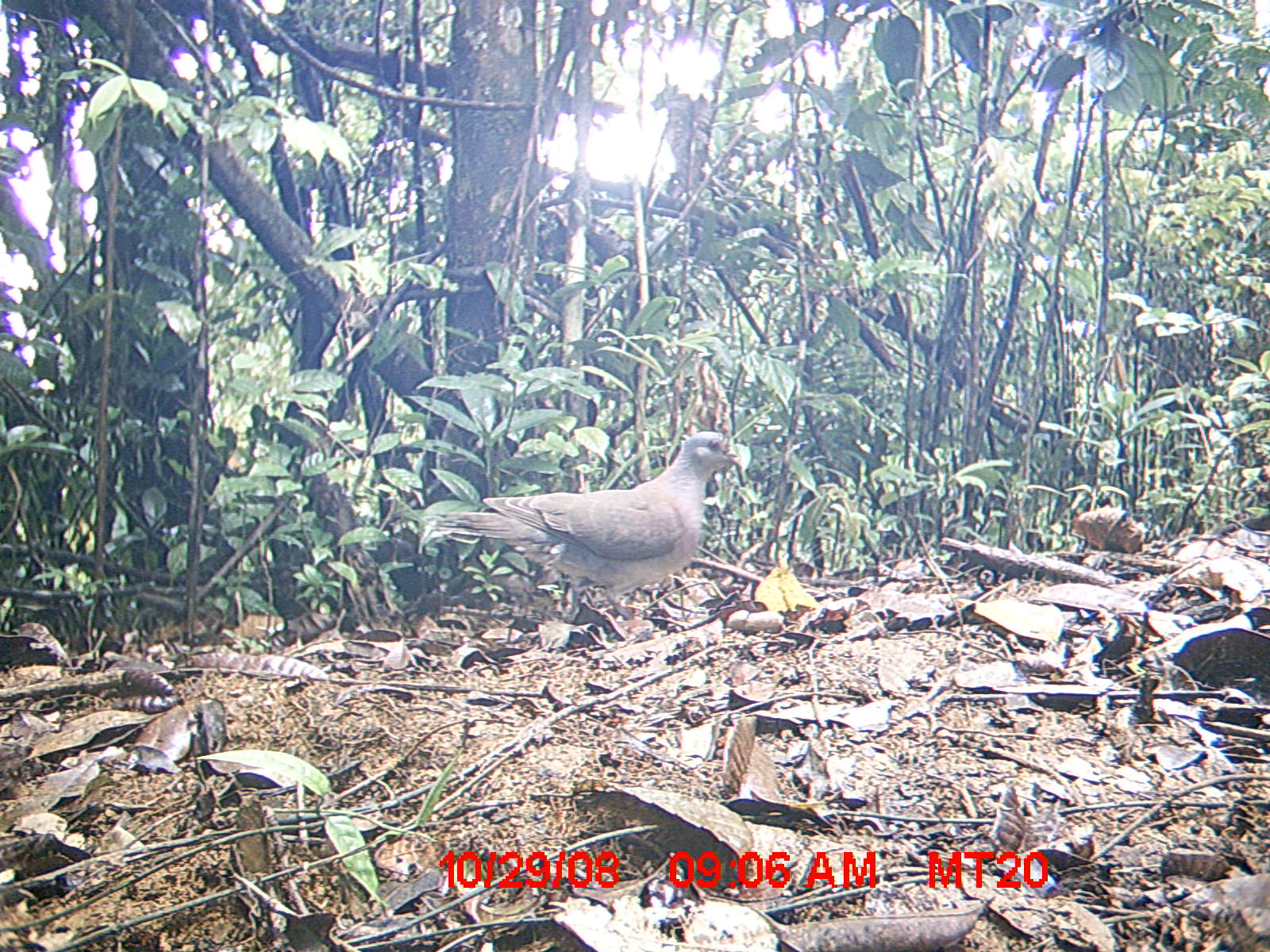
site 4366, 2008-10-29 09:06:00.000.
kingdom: Animalia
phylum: Chordata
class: Aves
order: Columbiformes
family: Columbidae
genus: Streptopelia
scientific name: Streptopelia picturata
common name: madagascar turtle-dove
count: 1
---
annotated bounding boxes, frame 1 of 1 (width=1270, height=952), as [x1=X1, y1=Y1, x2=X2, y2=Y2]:
streptopelia picturata: [x1=430, y1=430, x2=744, y2=627]